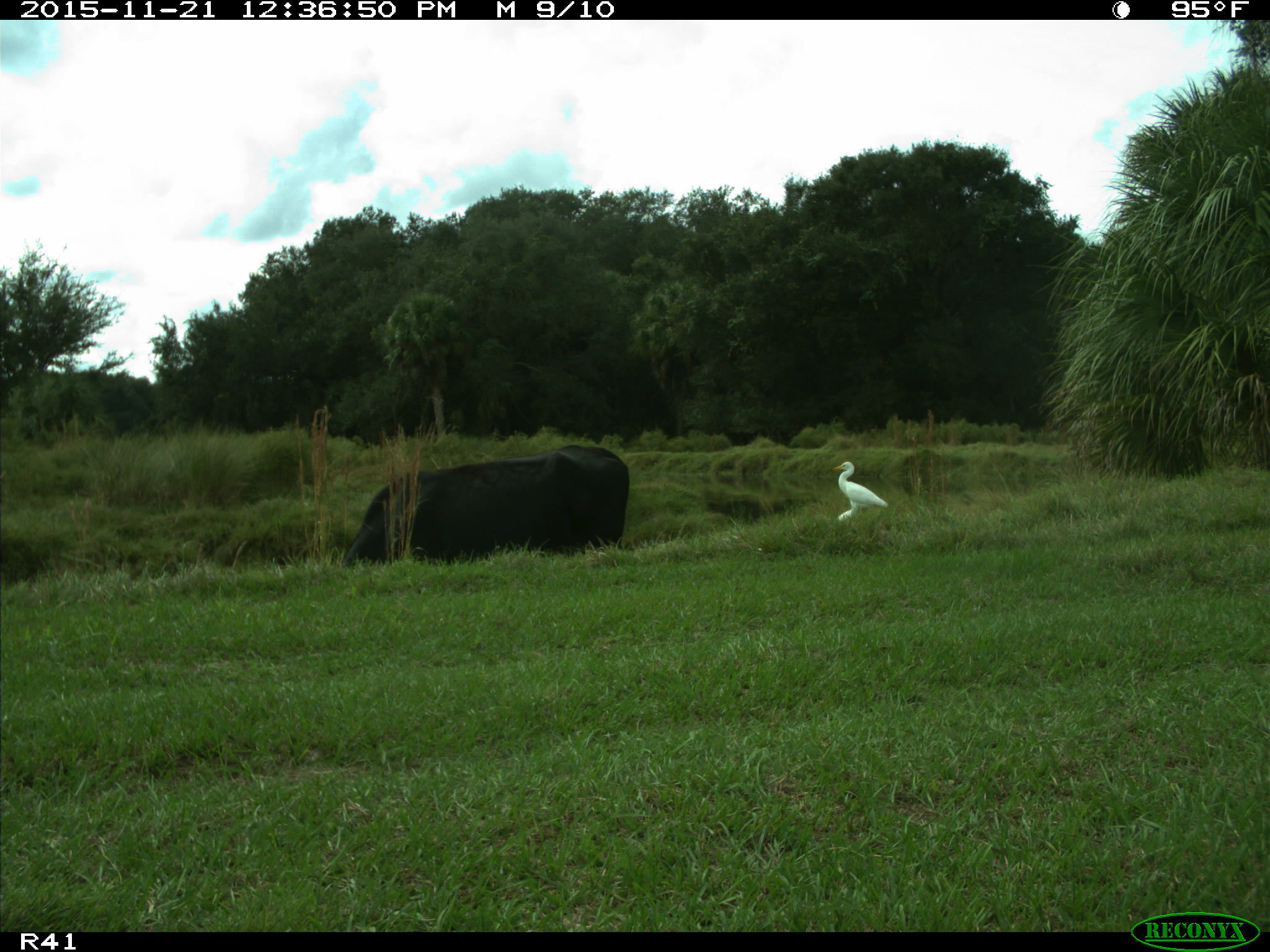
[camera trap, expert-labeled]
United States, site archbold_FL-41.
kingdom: Animalia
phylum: Chordata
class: Mammalia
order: Artiodactyla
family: Bovidae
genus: Bos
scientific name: Bos taurus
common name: domestic cow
Bos taurus (domestic cow).